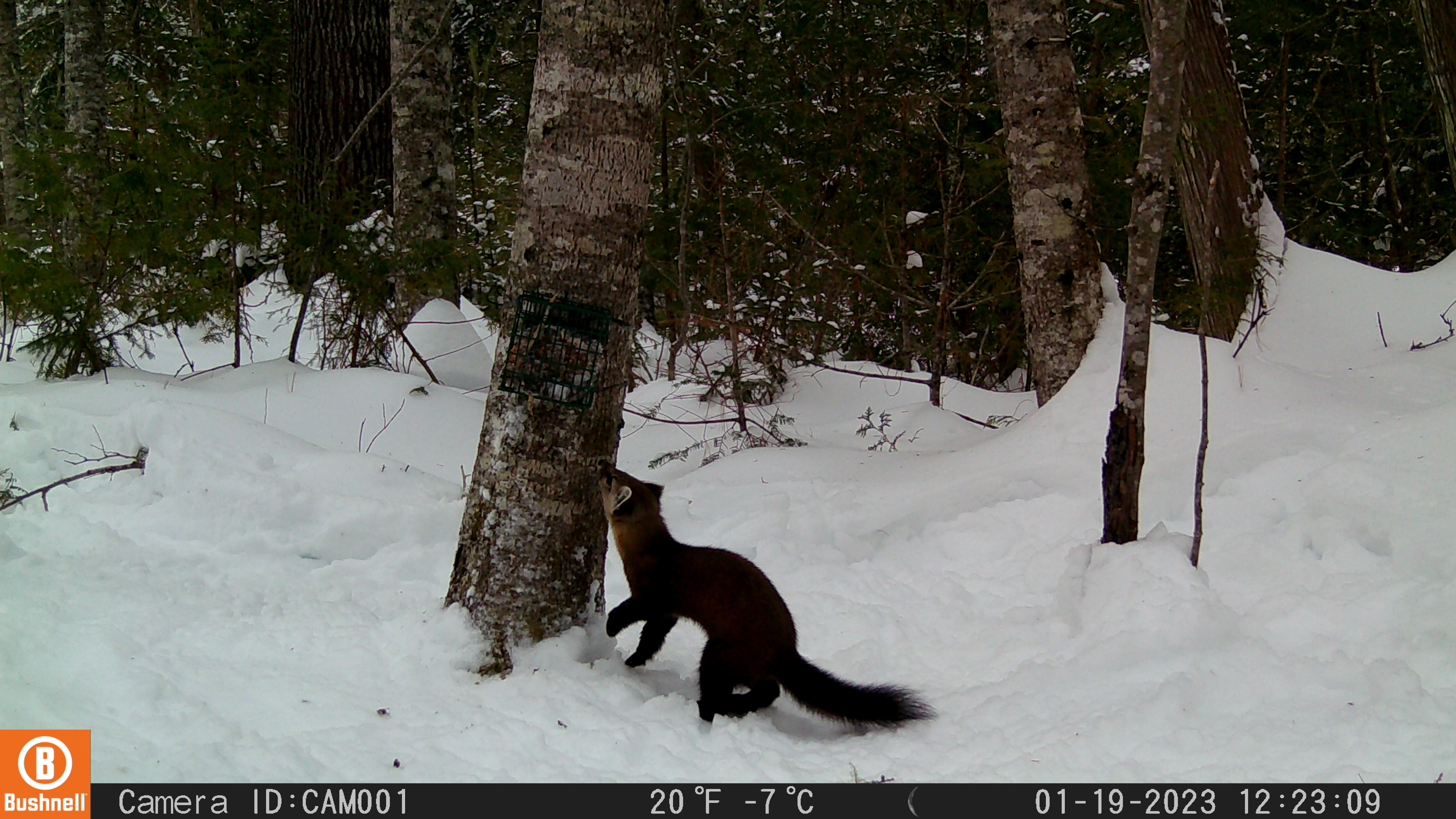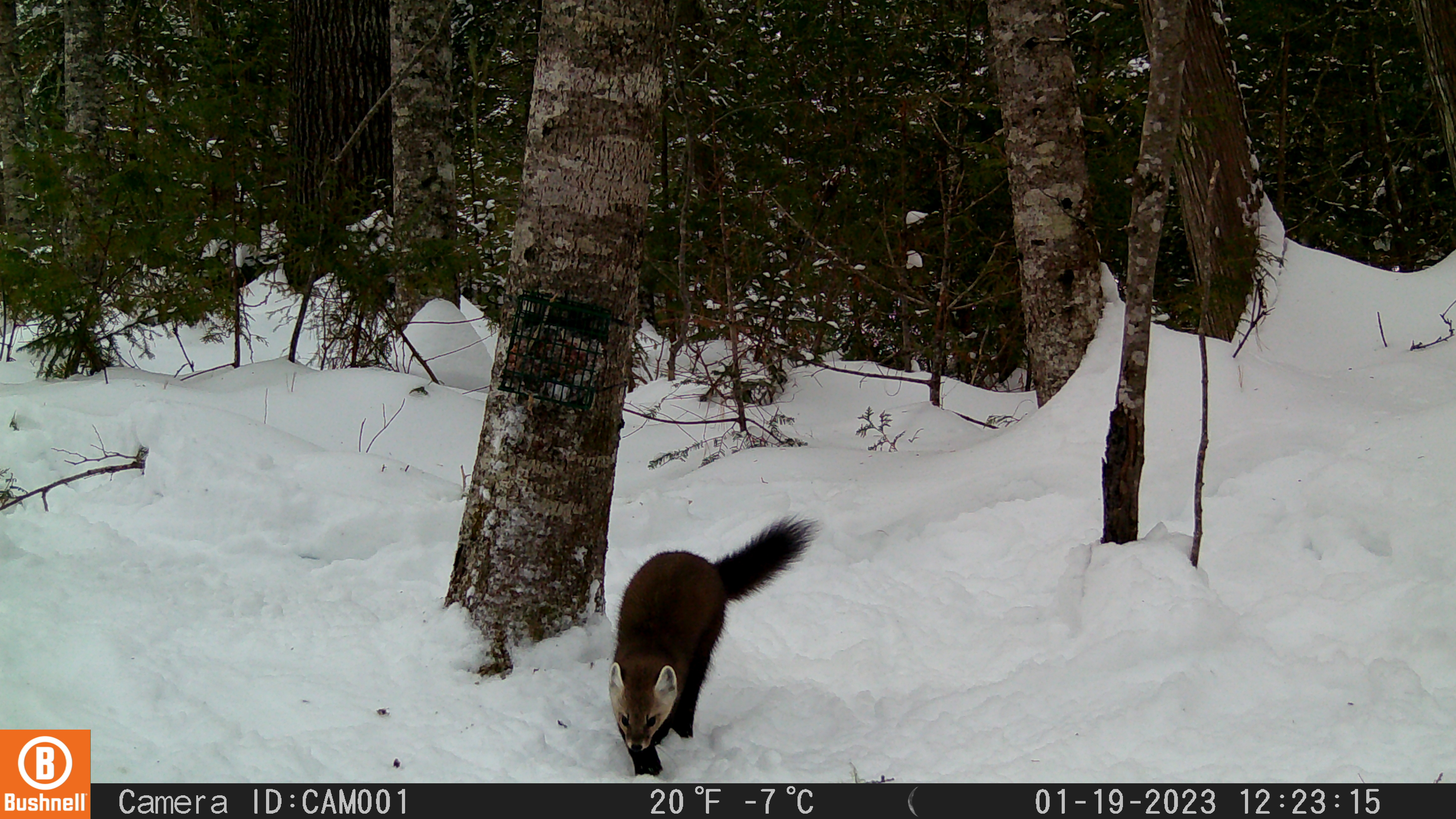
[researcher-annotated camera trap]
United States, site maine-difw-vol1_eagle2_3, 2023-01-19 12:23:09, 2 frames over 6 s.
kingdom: Animalia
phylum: Chordata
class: Mammalia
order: Carnivora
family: Mustelidae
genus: Martes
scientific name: Martes americana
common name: american marten